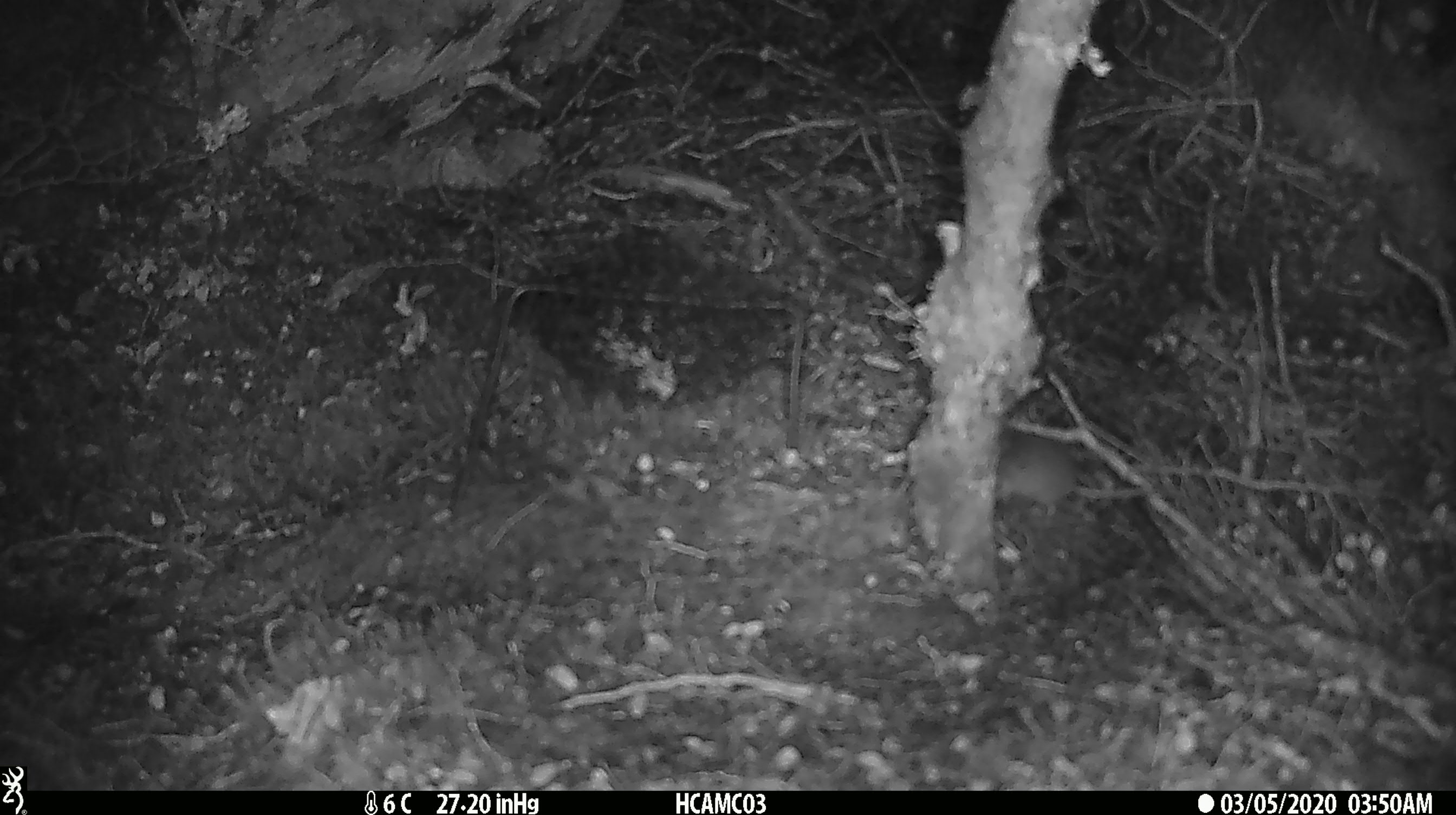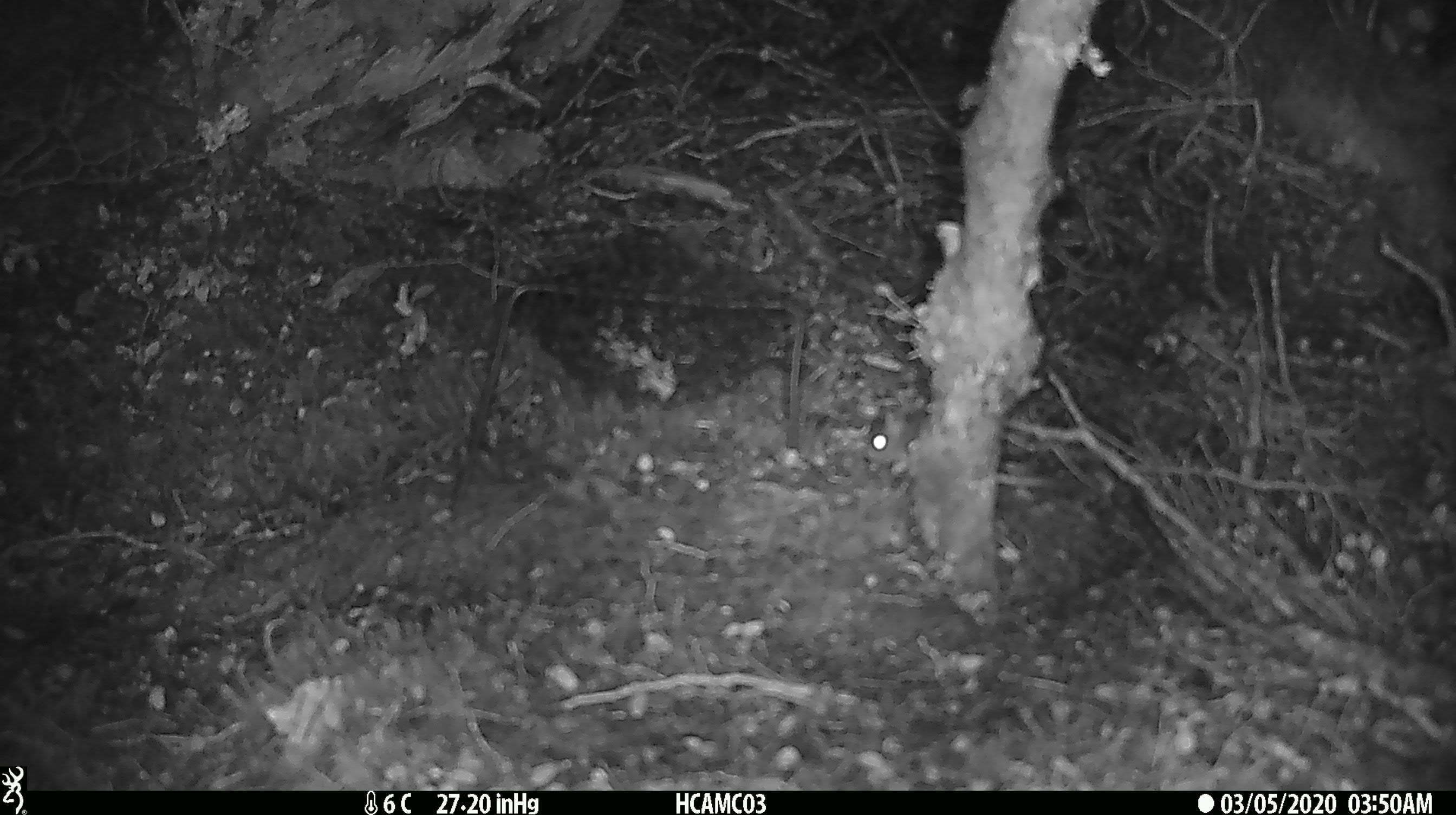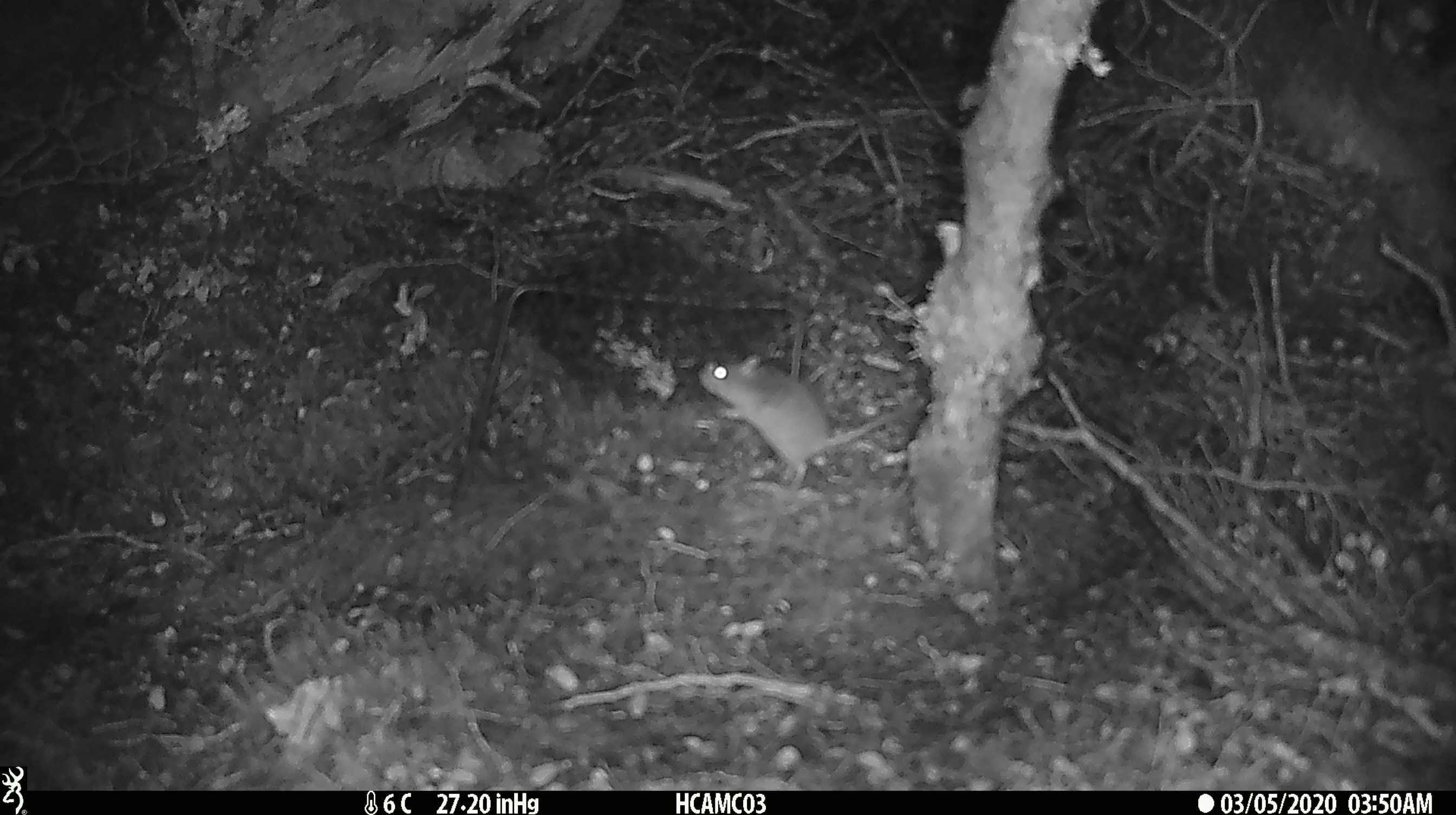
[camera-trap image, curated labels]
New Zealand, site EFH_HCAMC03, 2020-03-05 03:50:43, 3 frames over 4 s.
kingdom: Animalia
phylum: Chordata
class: Mammalia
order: Rodentia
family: Muridae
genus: Mus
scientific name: Mus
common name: mouse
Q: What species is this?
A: Mouse (Mus).